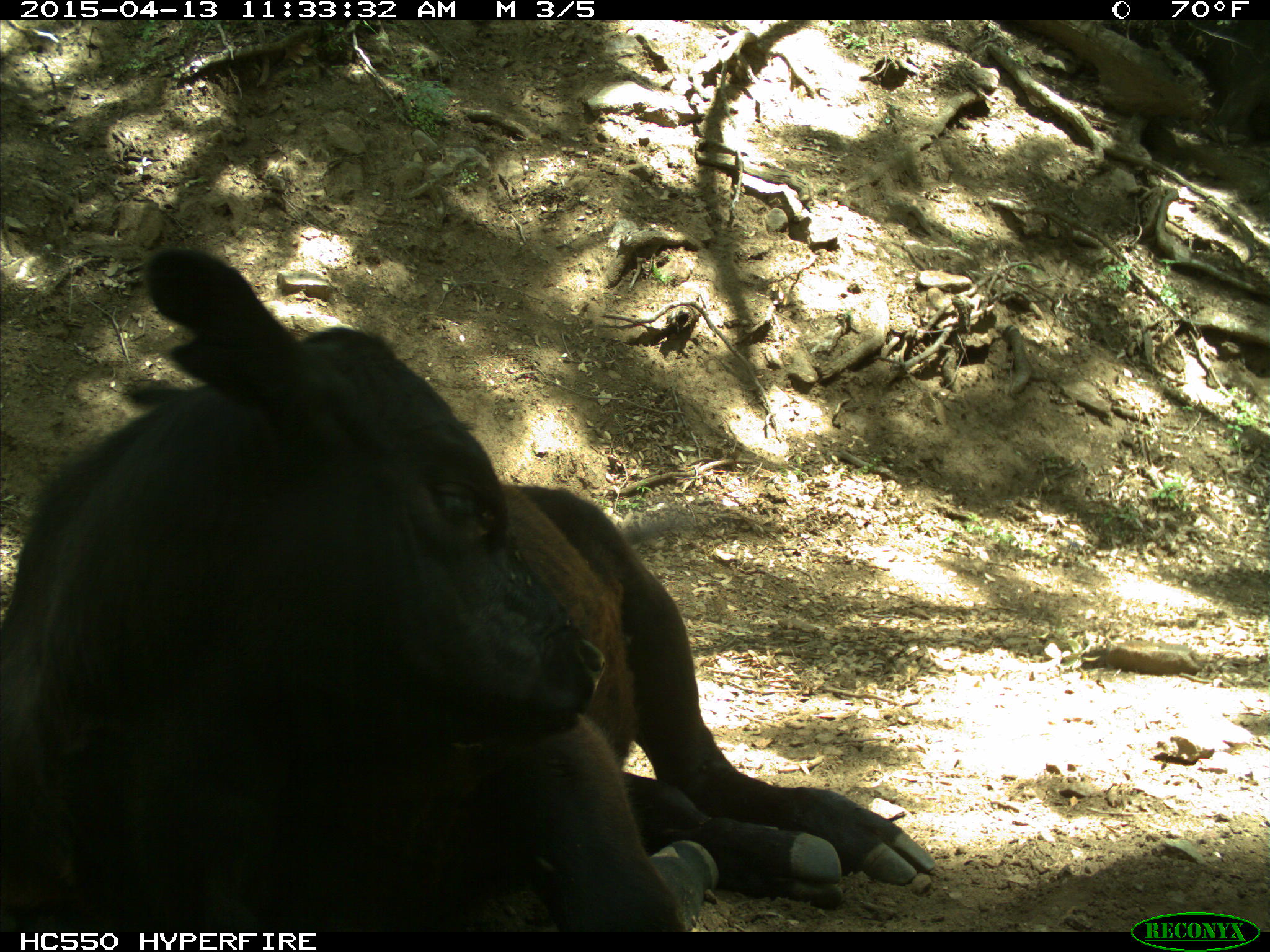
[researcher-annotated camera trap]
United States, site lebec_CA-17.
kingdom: Animalia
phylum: Chordata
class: Mammalia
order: Artiodactyla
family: Bovidae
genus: Bos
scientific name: Bos taurus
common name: domestic cow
Bos taurus (domestic cow).